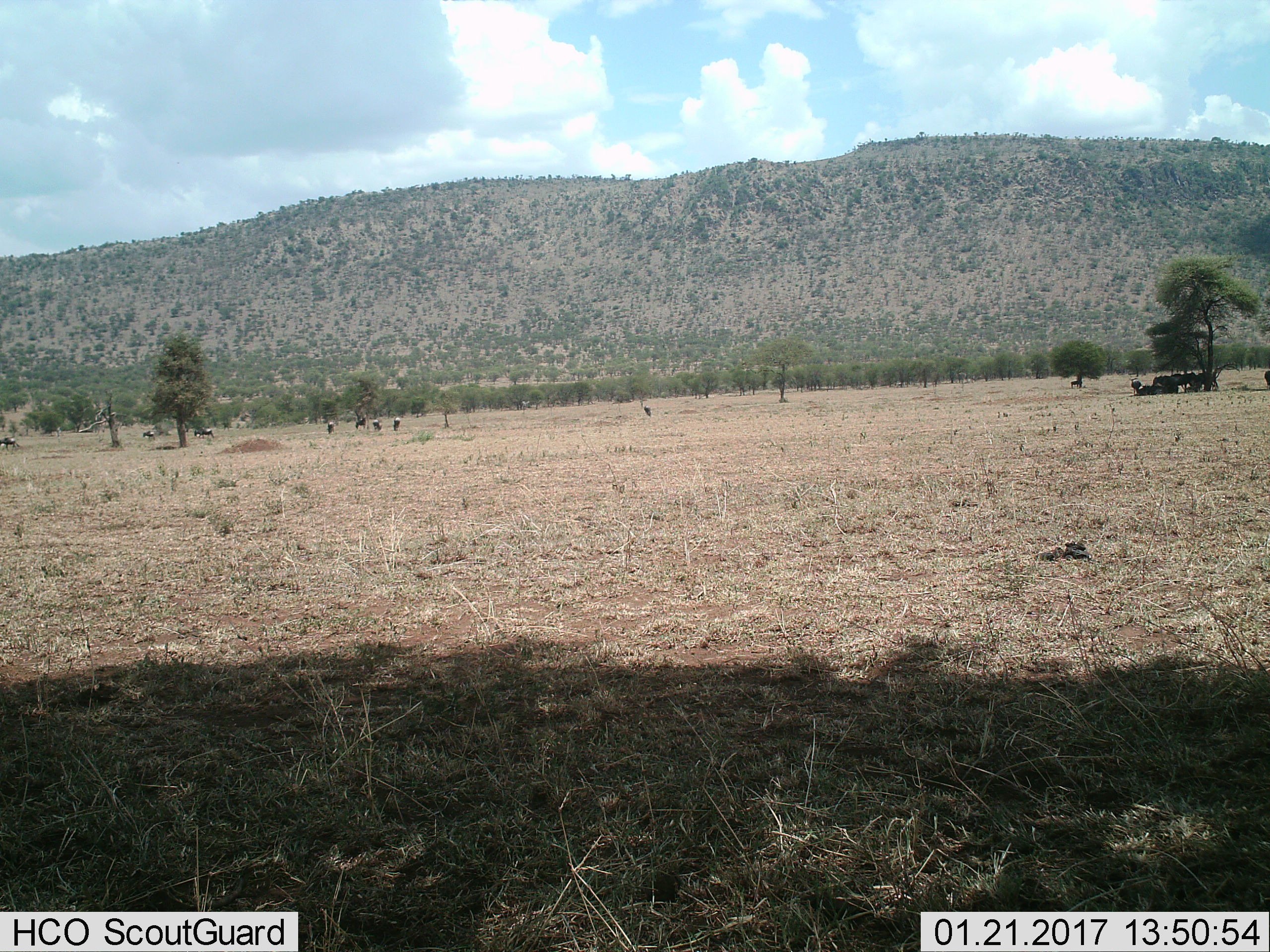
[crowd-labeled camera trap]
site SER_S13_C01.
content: unidentified animal